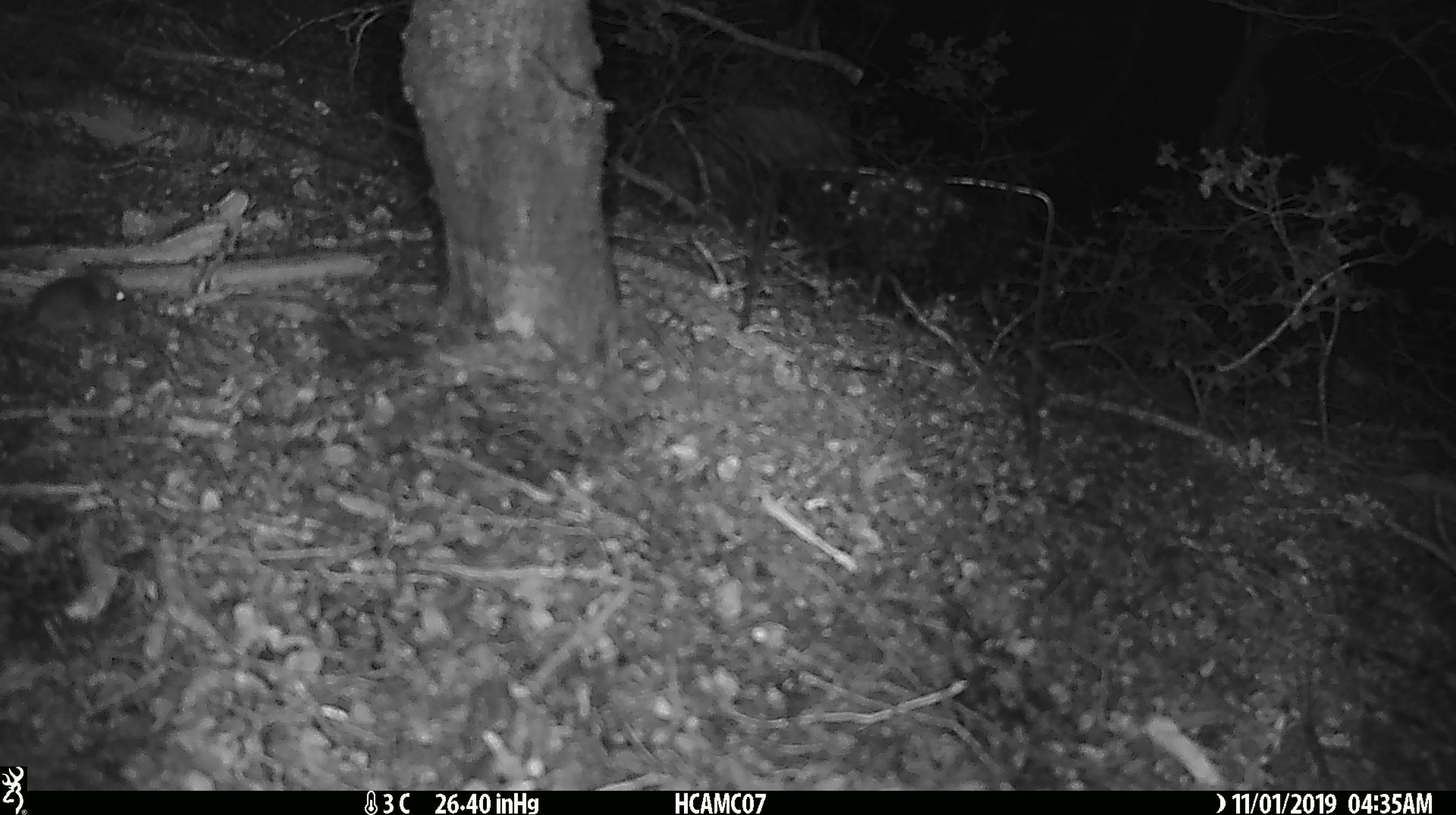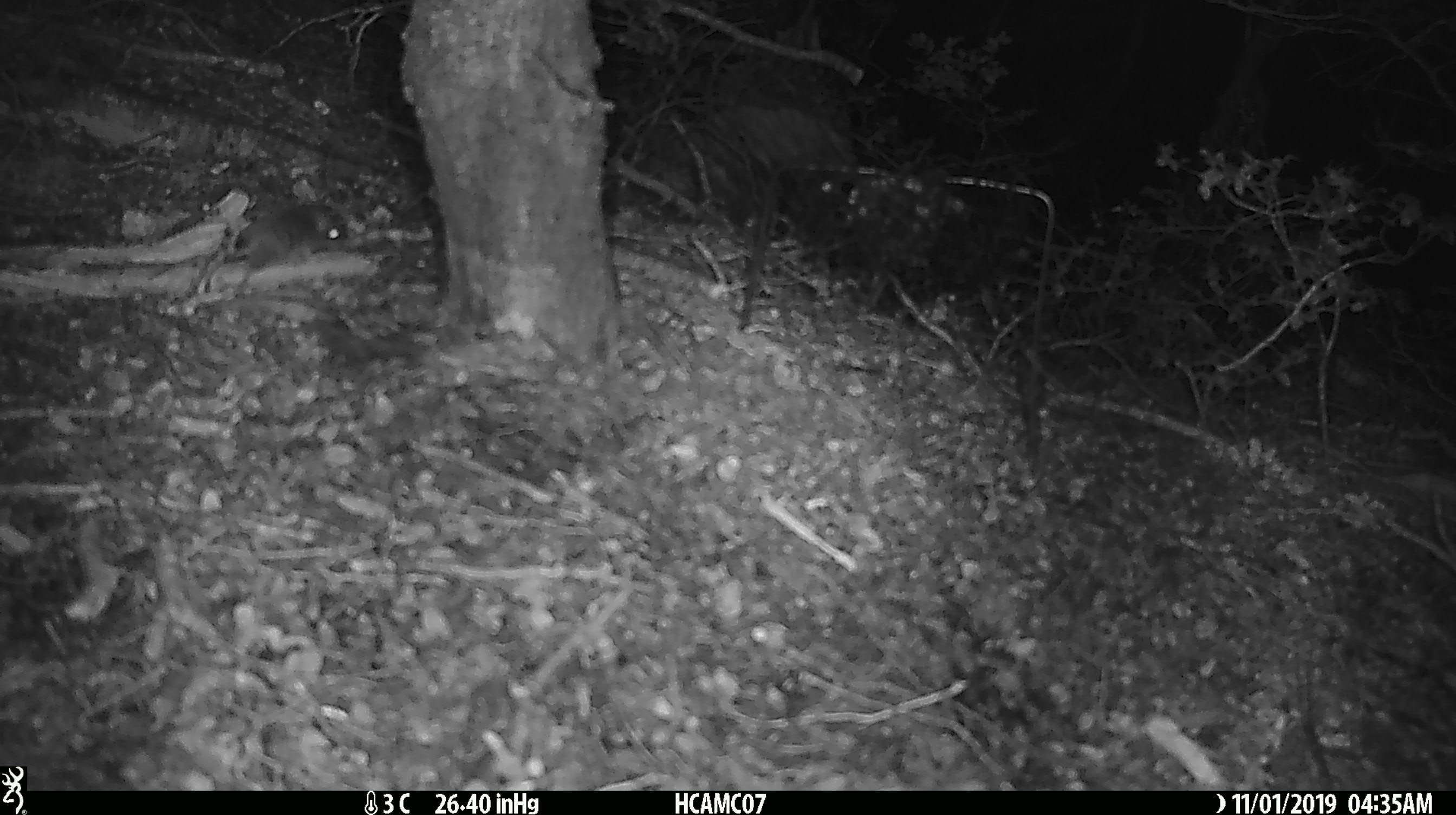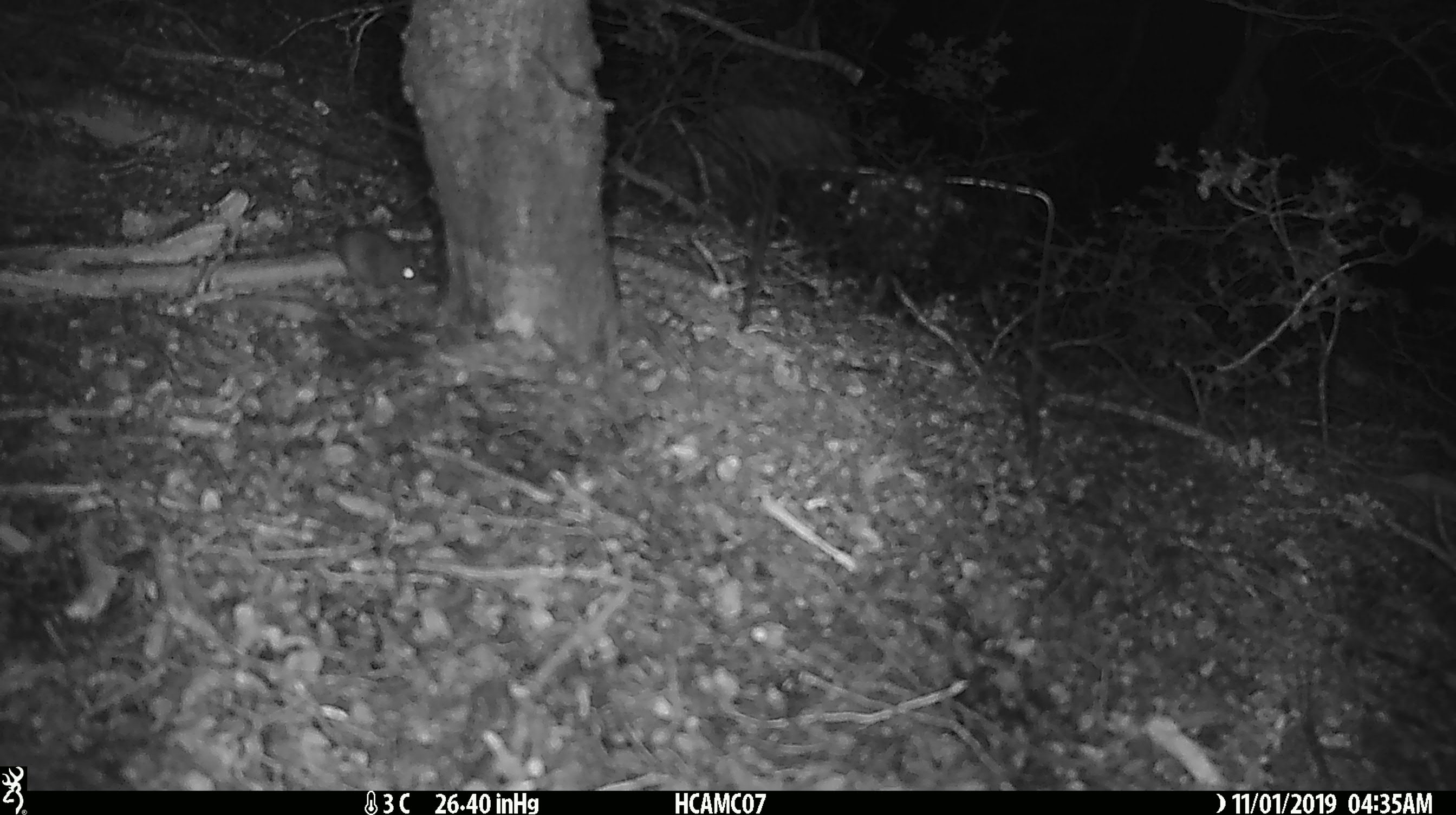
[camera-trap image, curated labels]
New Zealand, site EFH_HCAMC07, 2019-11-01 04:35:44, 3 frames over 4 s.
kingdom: Animalia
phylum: Chordata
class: Mammalia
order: Rodentia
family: Muridae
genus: Mus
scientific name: Mus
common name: mouse